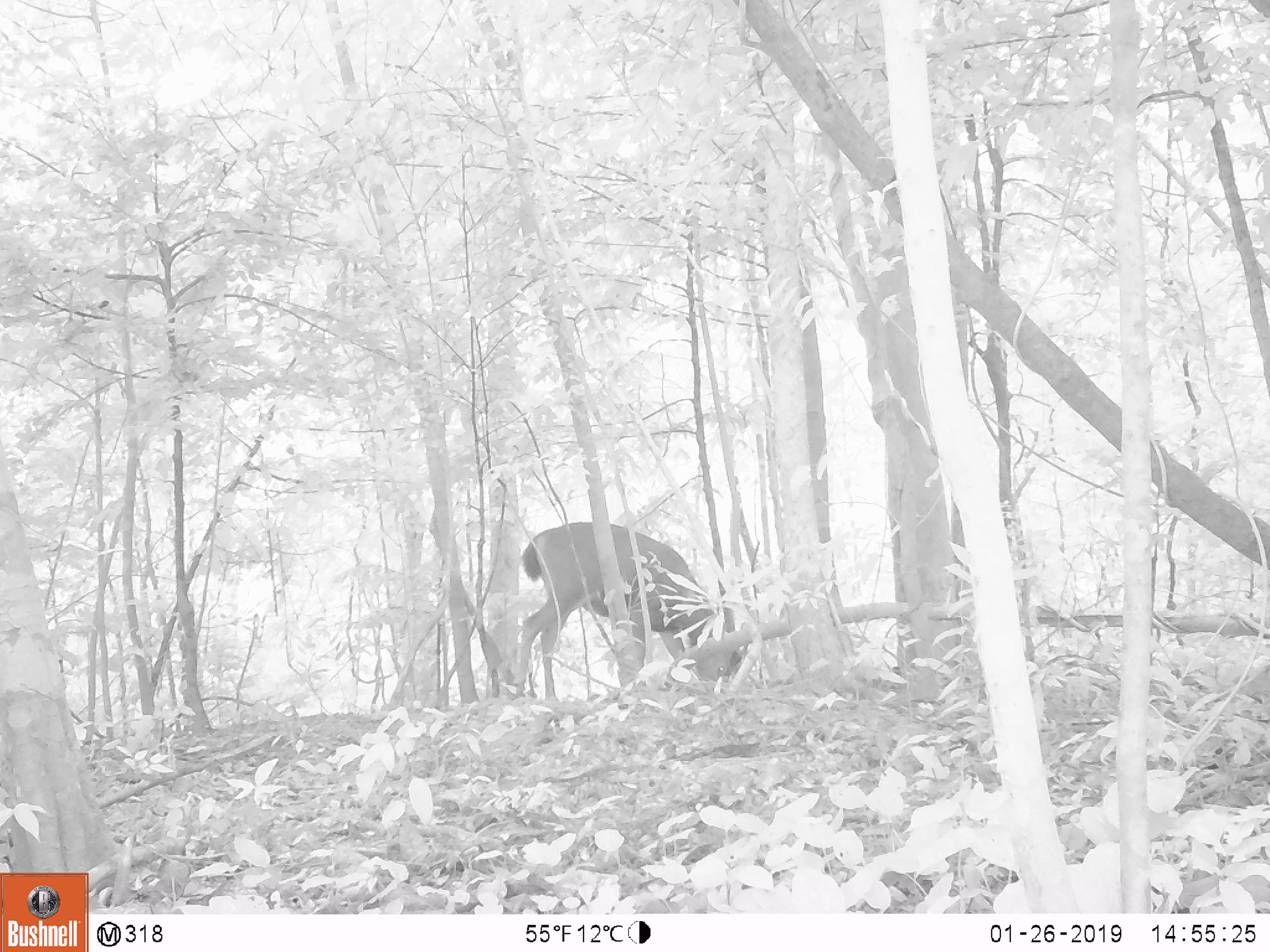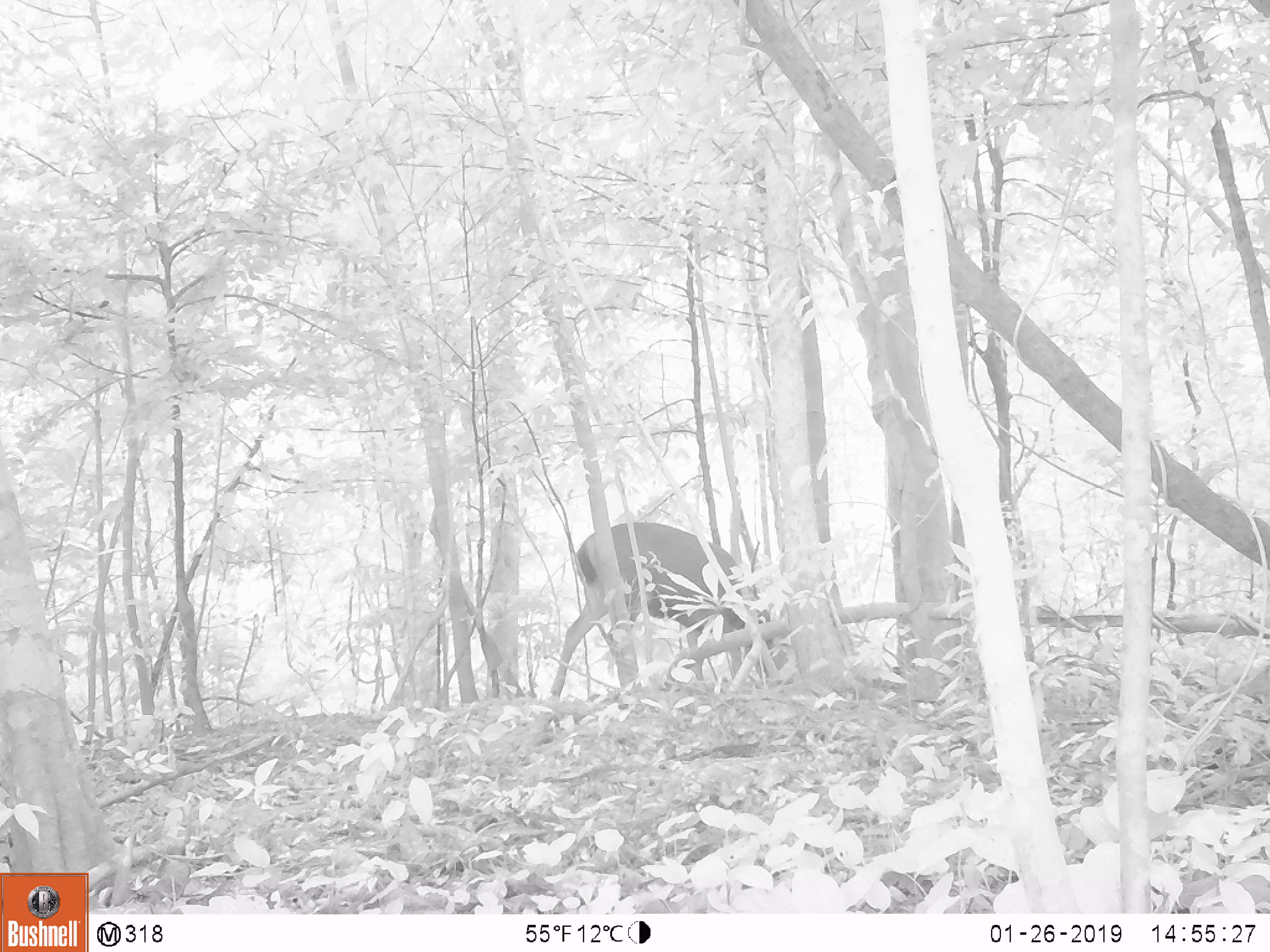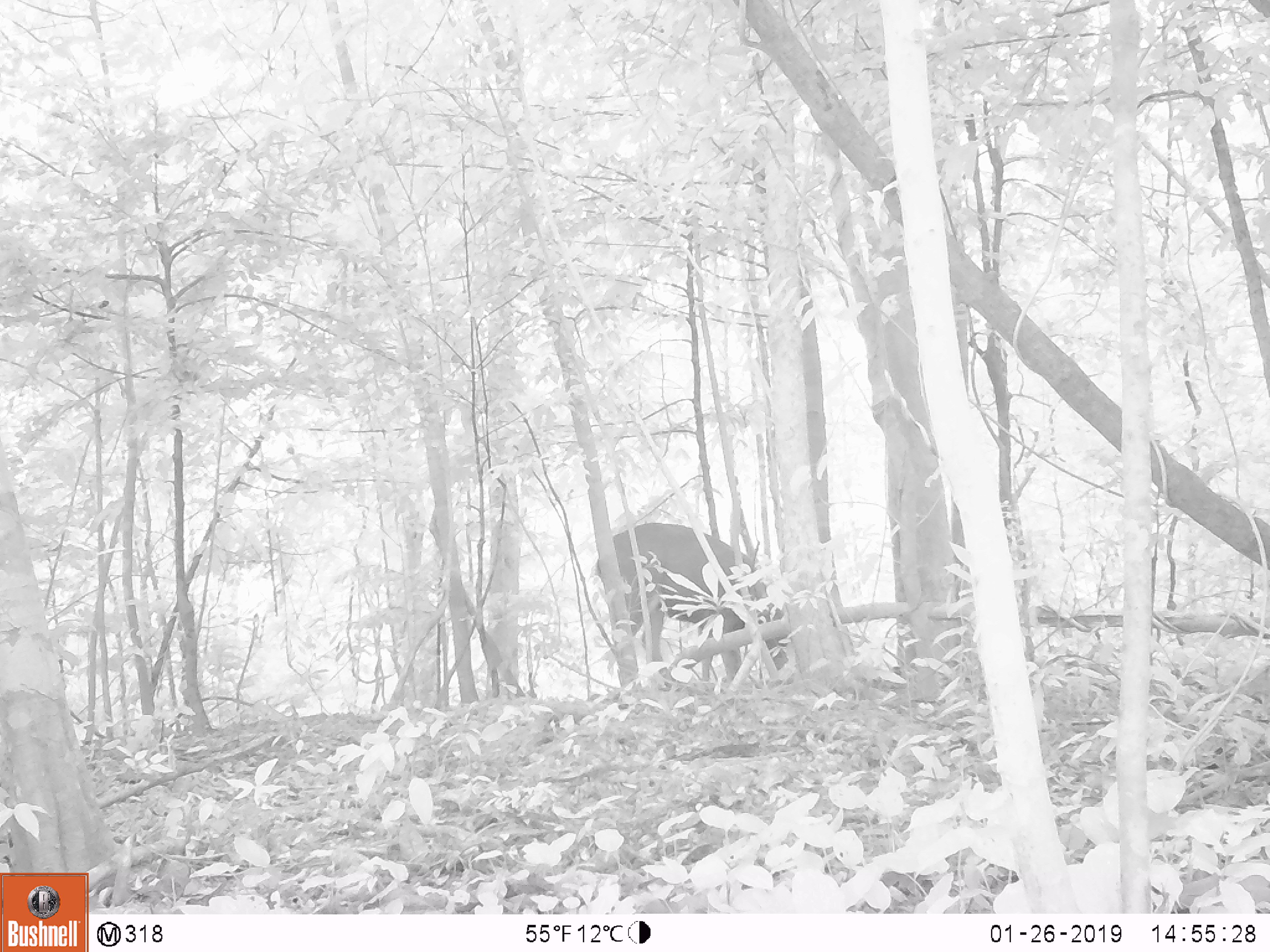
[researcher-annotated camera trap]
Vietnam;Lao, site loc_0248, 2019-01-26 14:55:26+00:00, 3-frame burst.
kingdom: Animalia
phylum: Chordata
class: Mammalia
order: Artiodactyla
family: Cervidae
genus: Rusa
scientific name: Rusa unicolor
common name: sambar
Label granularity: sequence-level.